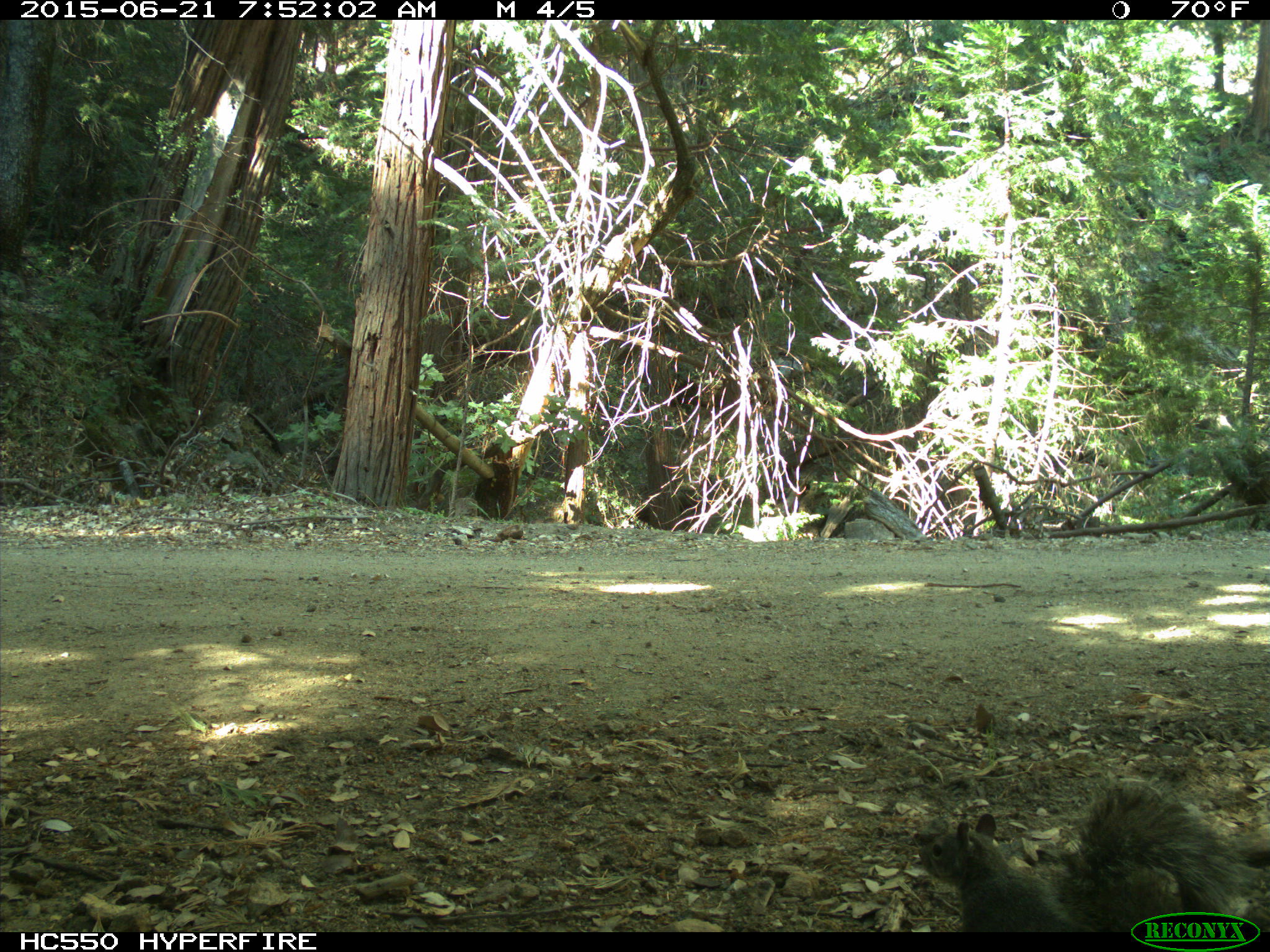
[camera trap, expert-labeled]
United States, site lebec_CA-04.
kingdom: Animalia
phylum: Chordata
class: Mammalia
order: Rodentia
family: Sciuridae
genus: Sciurus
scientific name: Sciurus carolinensis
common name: eastern gray squirrel